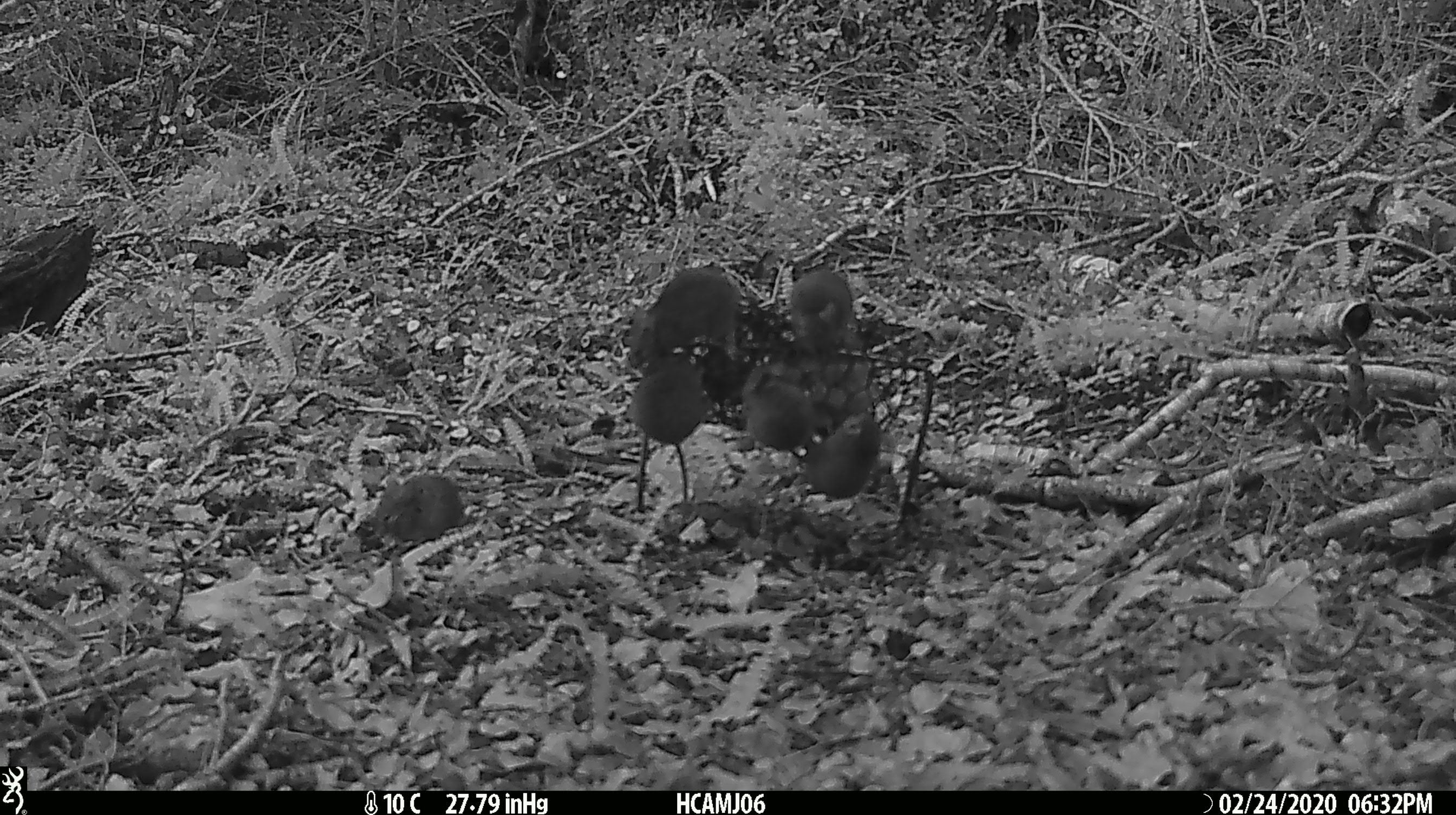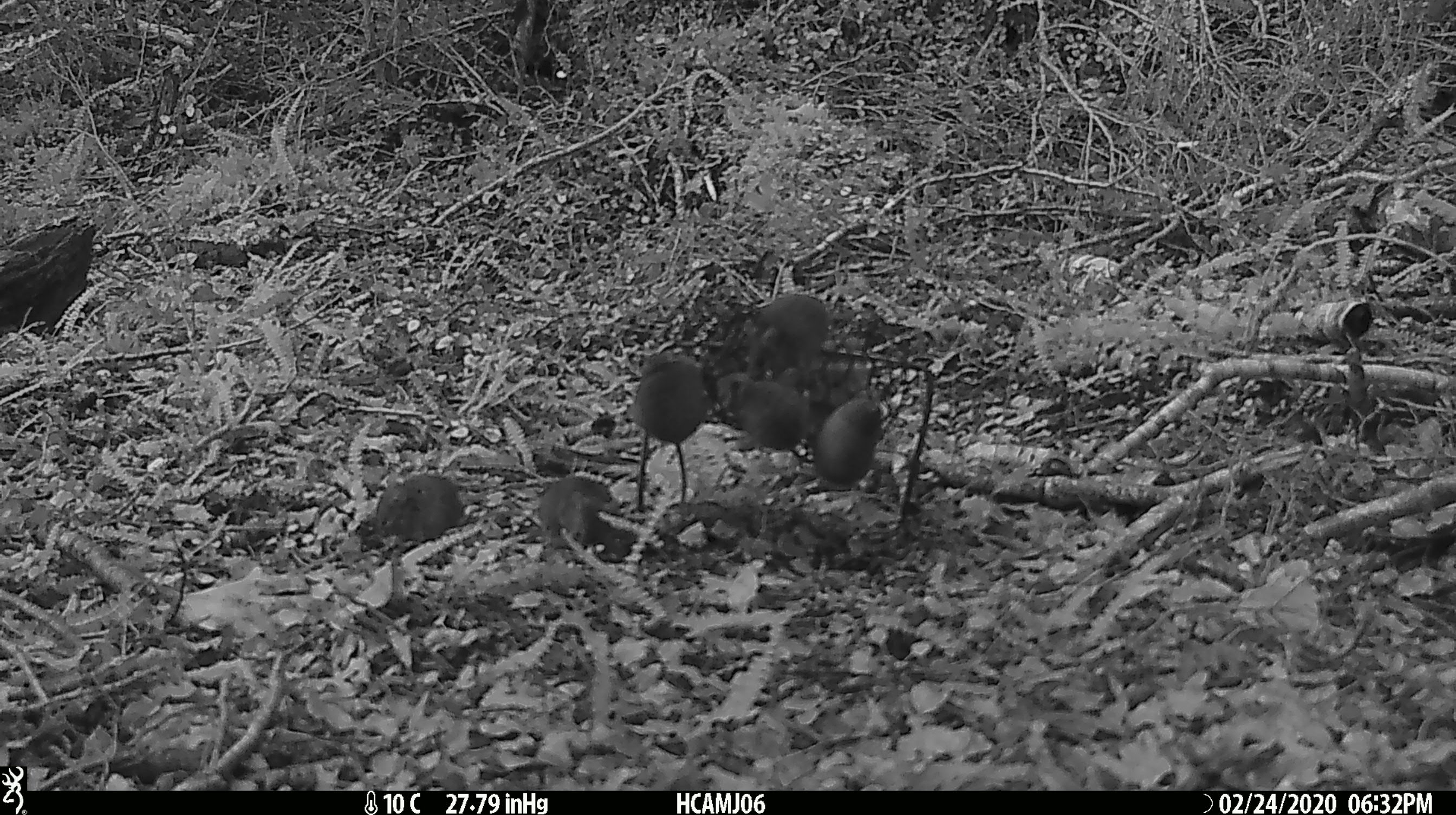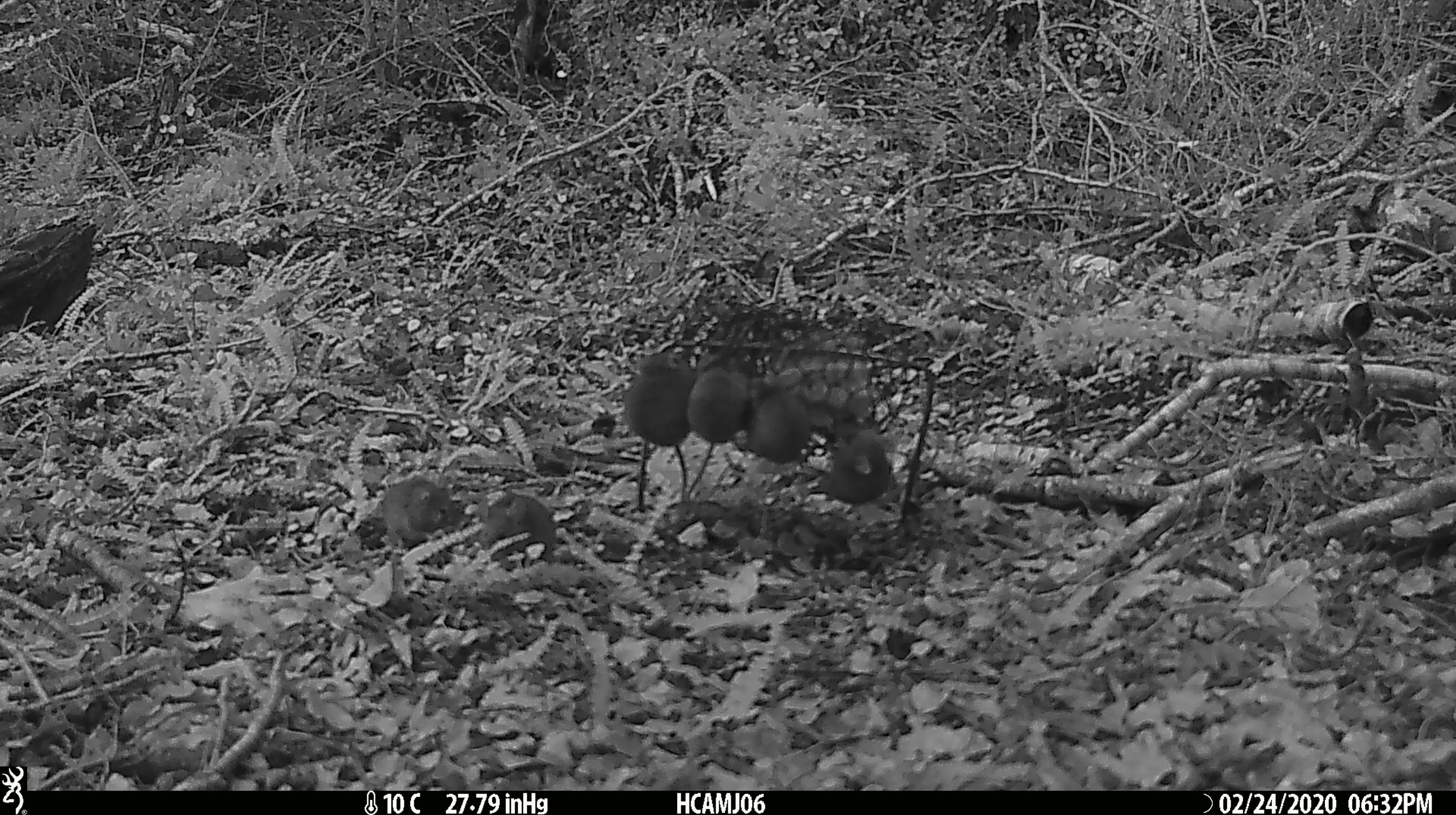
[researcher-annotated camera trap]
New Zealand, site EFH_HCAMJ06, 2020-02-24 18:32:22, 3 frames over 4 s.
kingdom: Animalia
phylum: Chordata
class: Mammalia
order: Rodentia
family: Muridae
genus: Mus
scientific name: Mus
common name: mouse